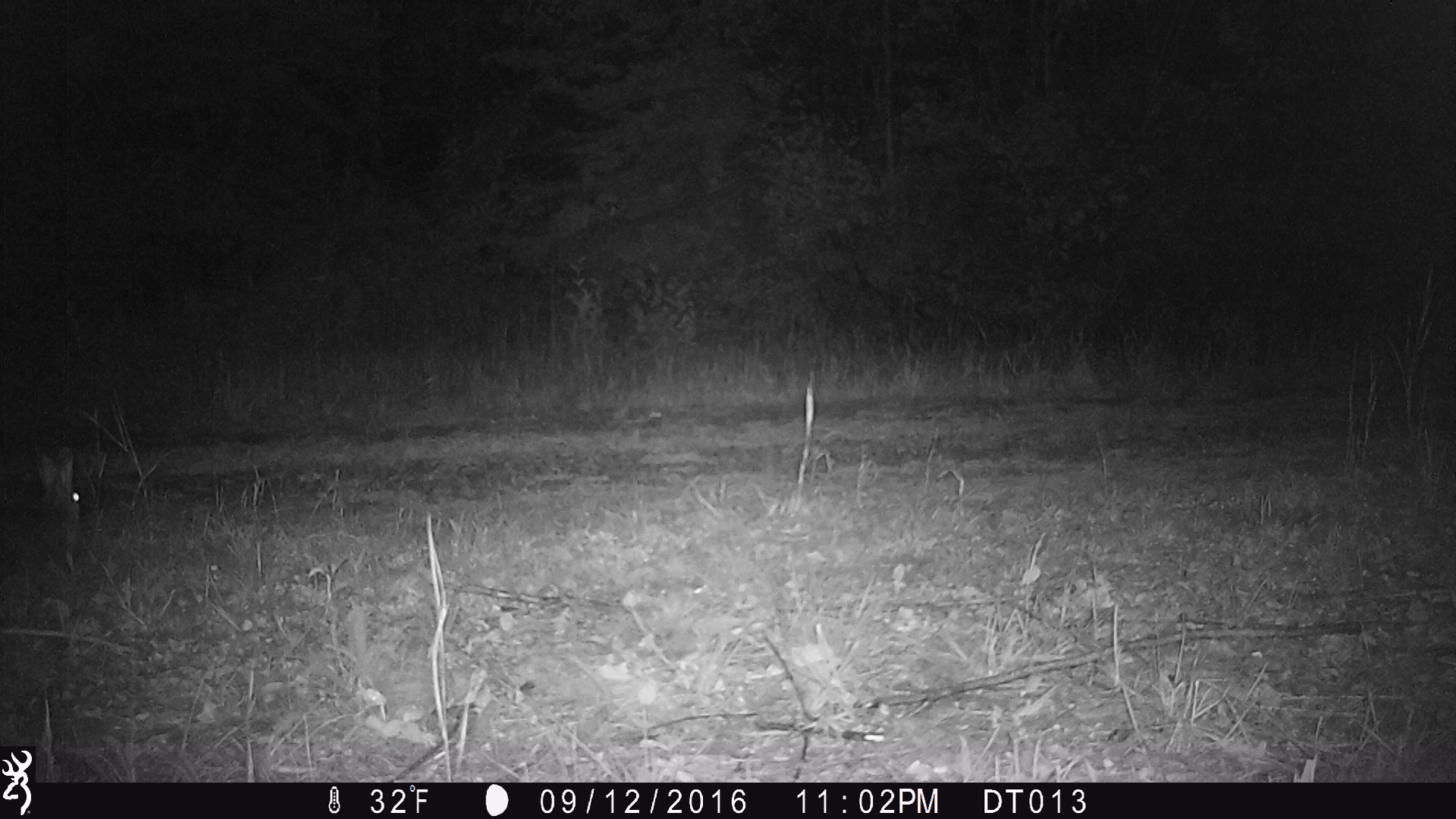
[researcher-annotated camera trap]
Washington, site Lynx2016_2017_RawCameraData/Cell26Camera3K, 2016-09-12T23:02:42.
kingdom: Animalia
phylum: Chordata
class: Mammalia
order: Lagomorpha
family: Leporidae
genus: Lepus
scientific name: Lepus americanus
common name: snowshoe hare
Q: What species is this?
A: Lepus americanus (snowshoe hare).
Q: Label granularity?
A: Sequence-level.